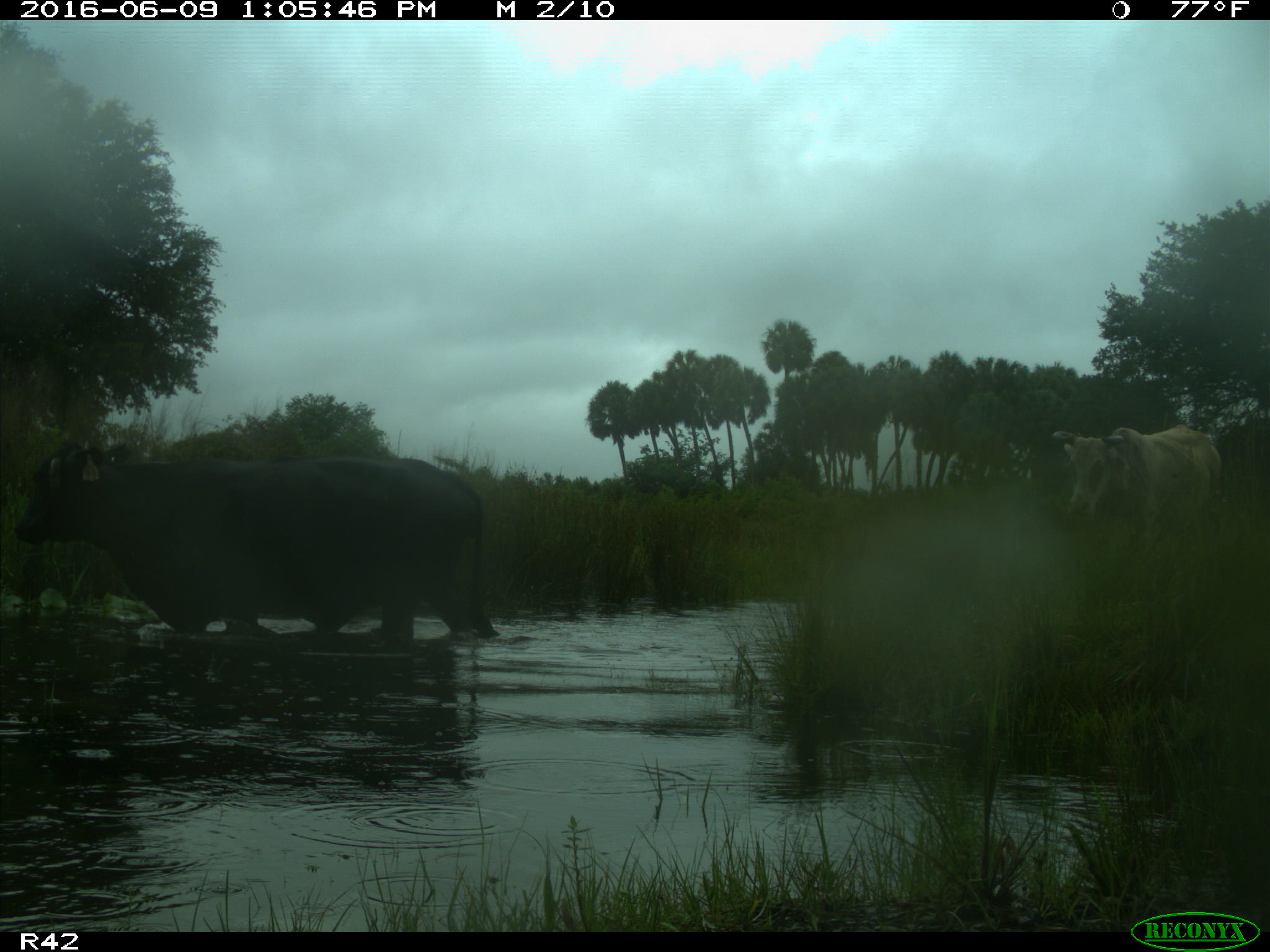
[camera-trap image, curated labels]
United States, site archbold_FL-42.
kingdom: Animalia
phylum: Chordata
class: Mammalia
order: Artiodactyla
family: Bovidae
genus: Bos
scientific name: Bos taurus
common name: domestic cow